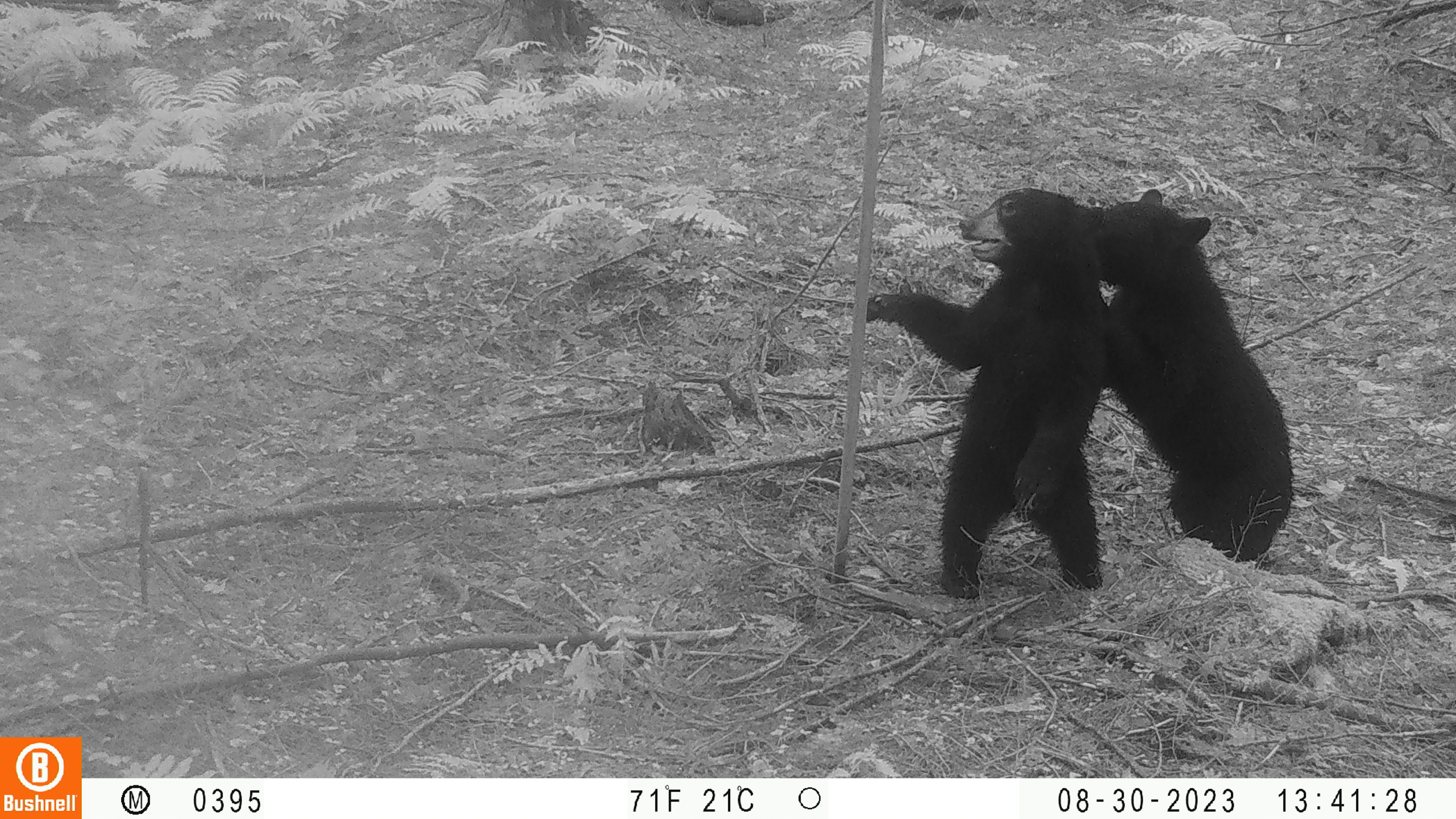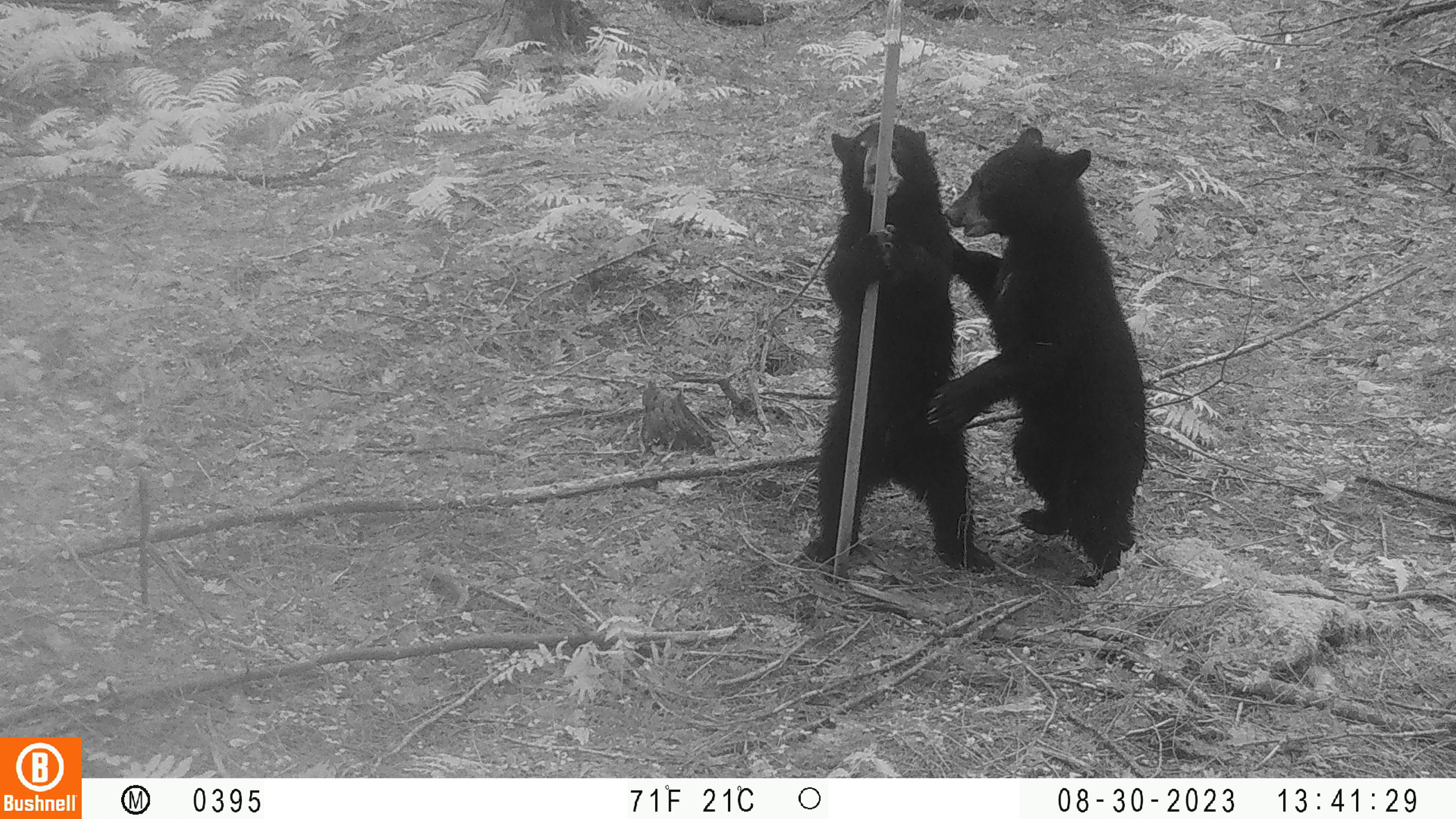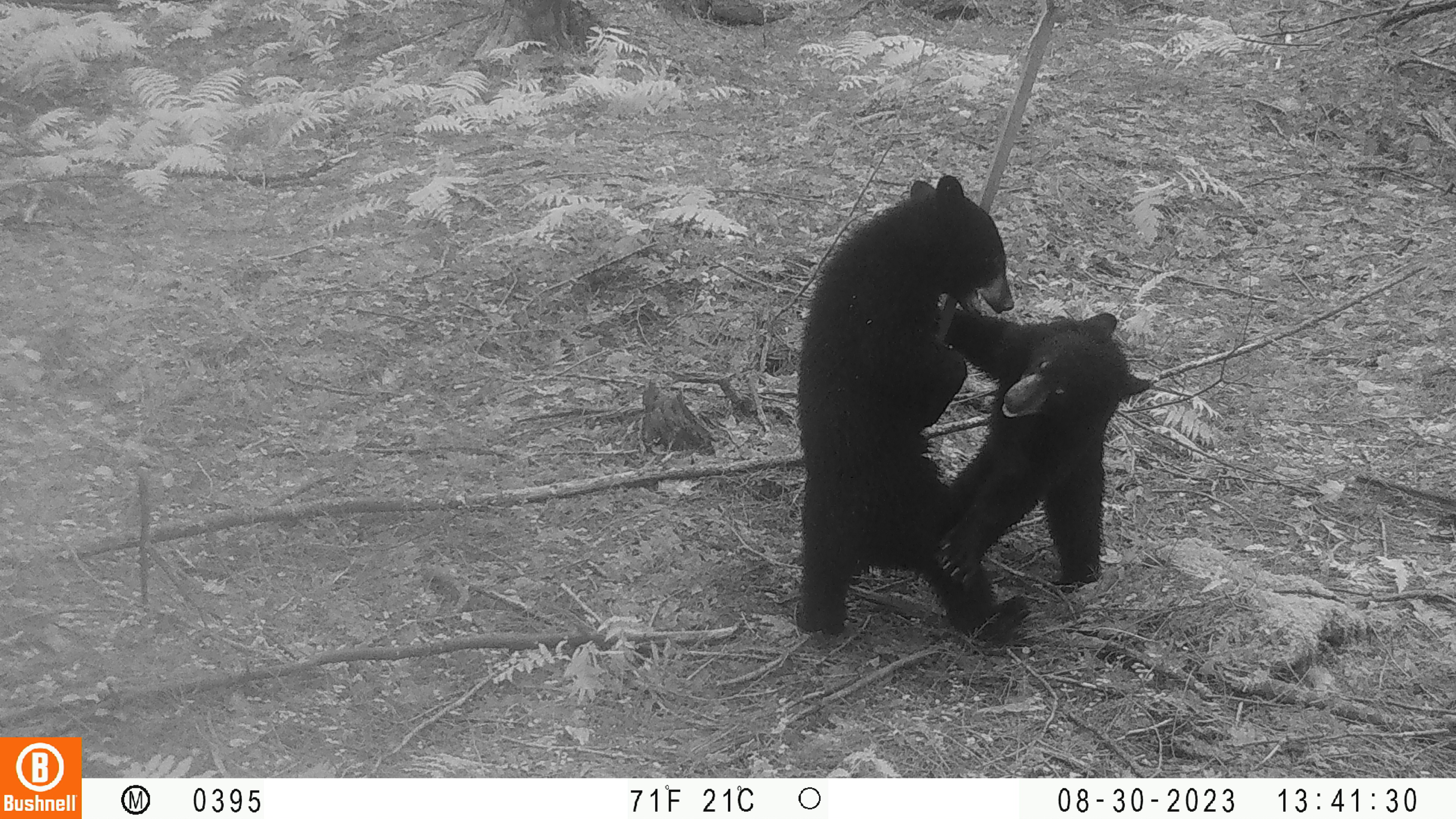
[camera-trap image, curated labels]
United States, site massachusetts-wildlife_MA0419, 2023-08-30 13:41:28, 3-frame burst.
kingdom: Animalia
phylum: Chordata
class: Mammalia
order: Carnivora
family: Ursidae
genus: Ursus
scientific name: Ursus americanus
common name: black bear